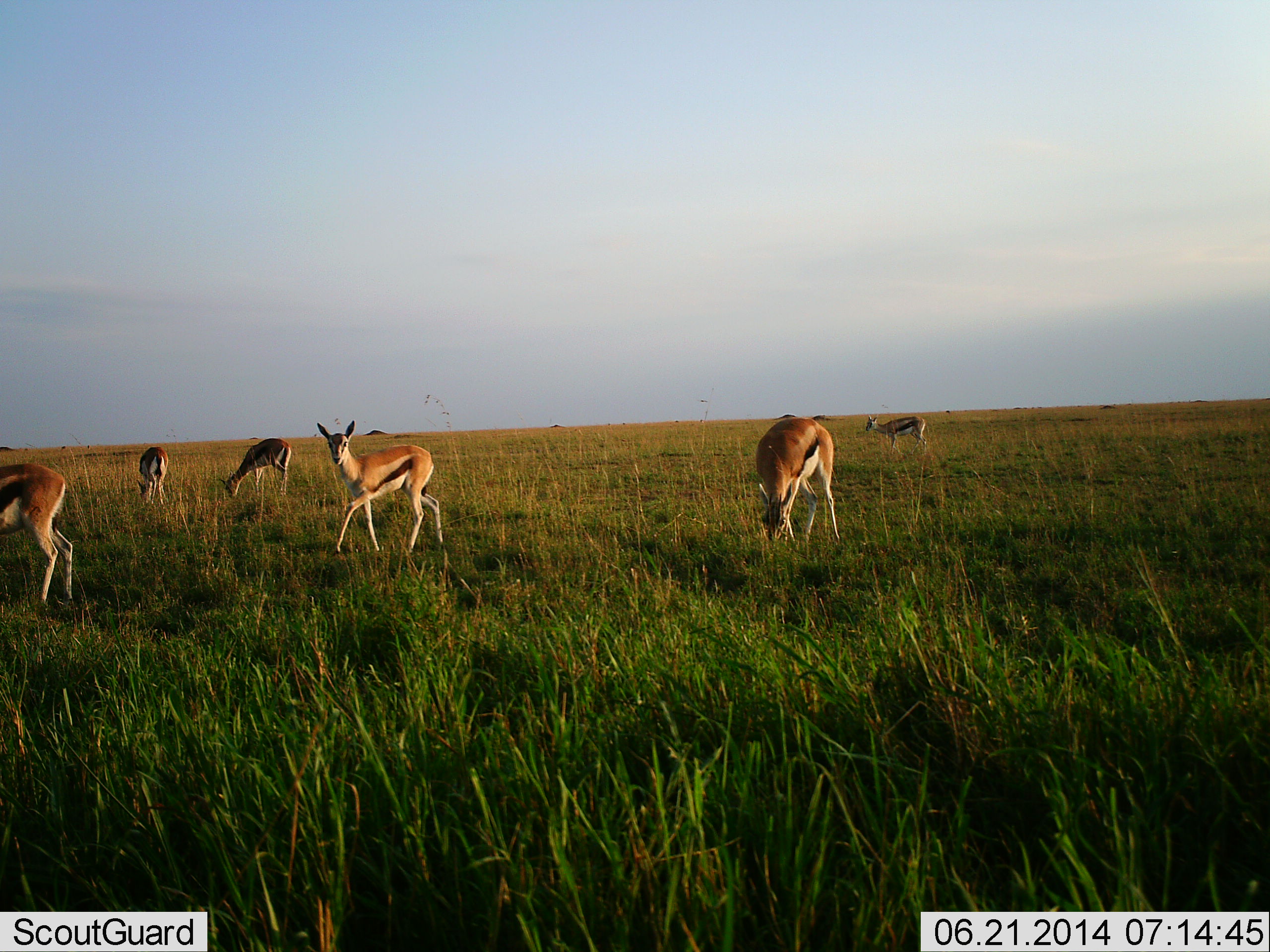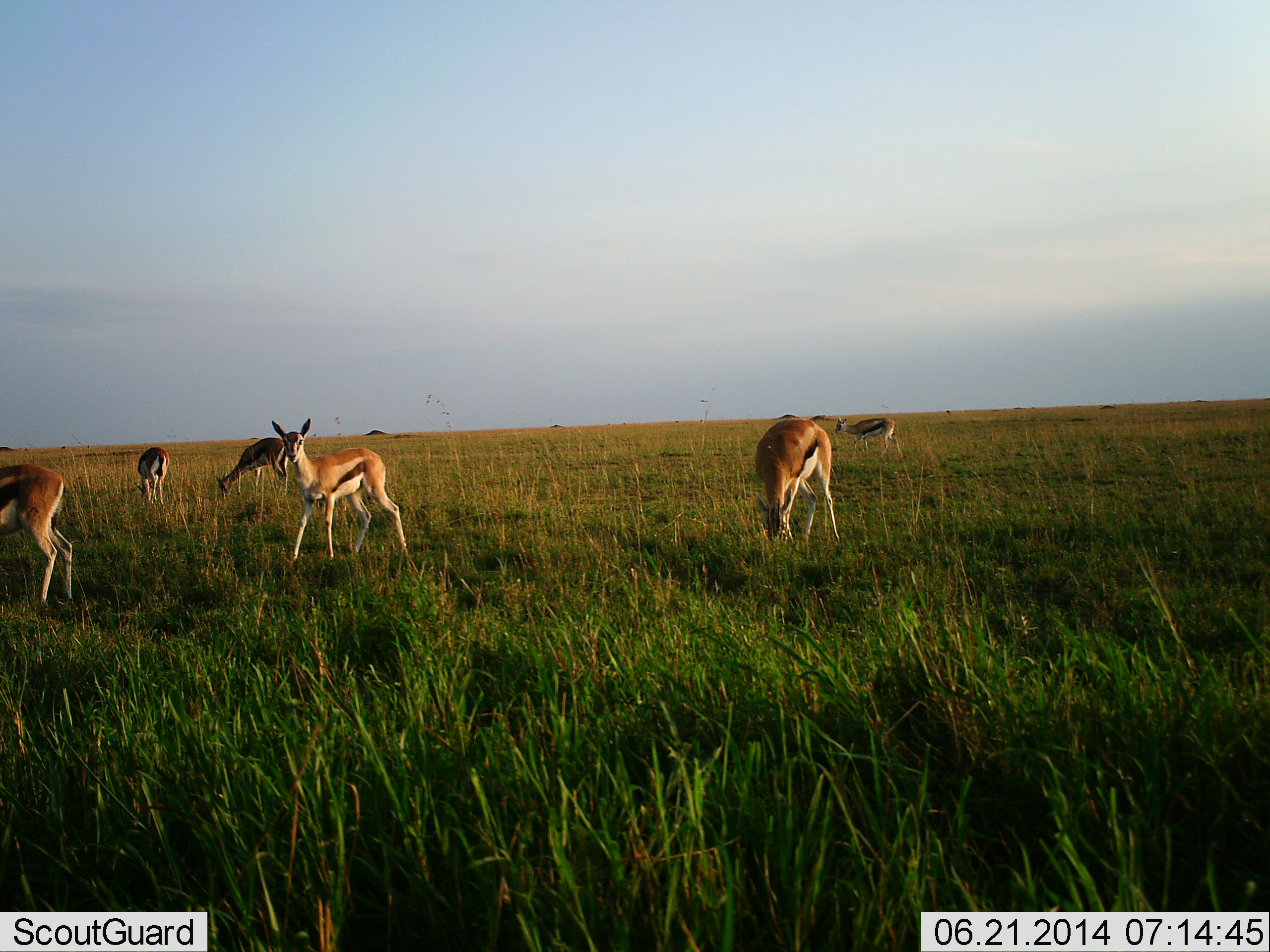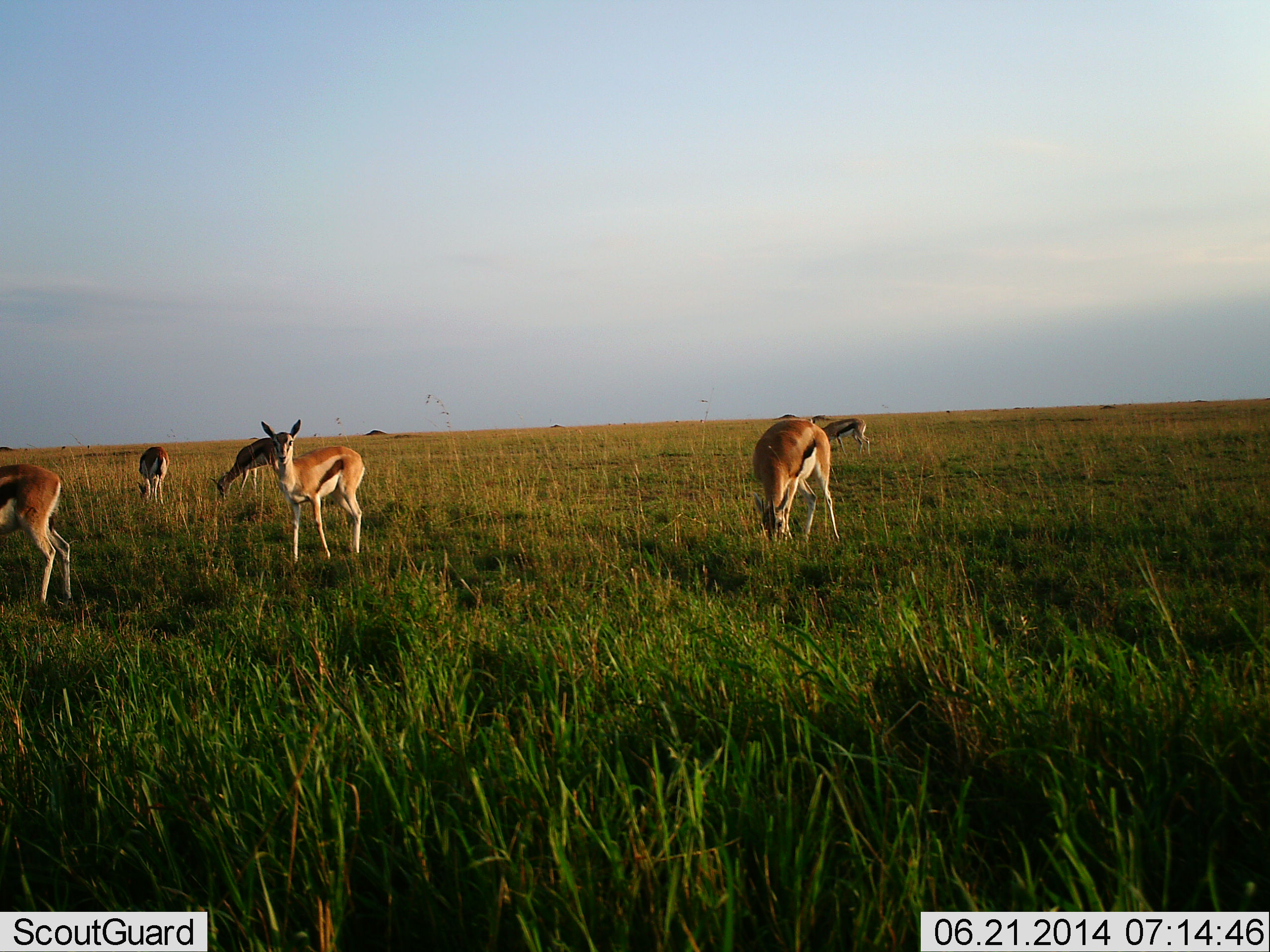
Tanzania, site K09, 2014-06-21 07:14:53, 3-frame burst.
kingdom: Animalia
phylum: Chordata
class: Mammalia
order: Artiodactyla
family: Bovidae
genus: Eudorcas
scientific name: Eudorcas thomsonii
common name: thomson's gazelle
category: gazellethomsons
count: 6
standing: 70%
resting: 10%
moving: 40%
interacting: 0%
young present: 10%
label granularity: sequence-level